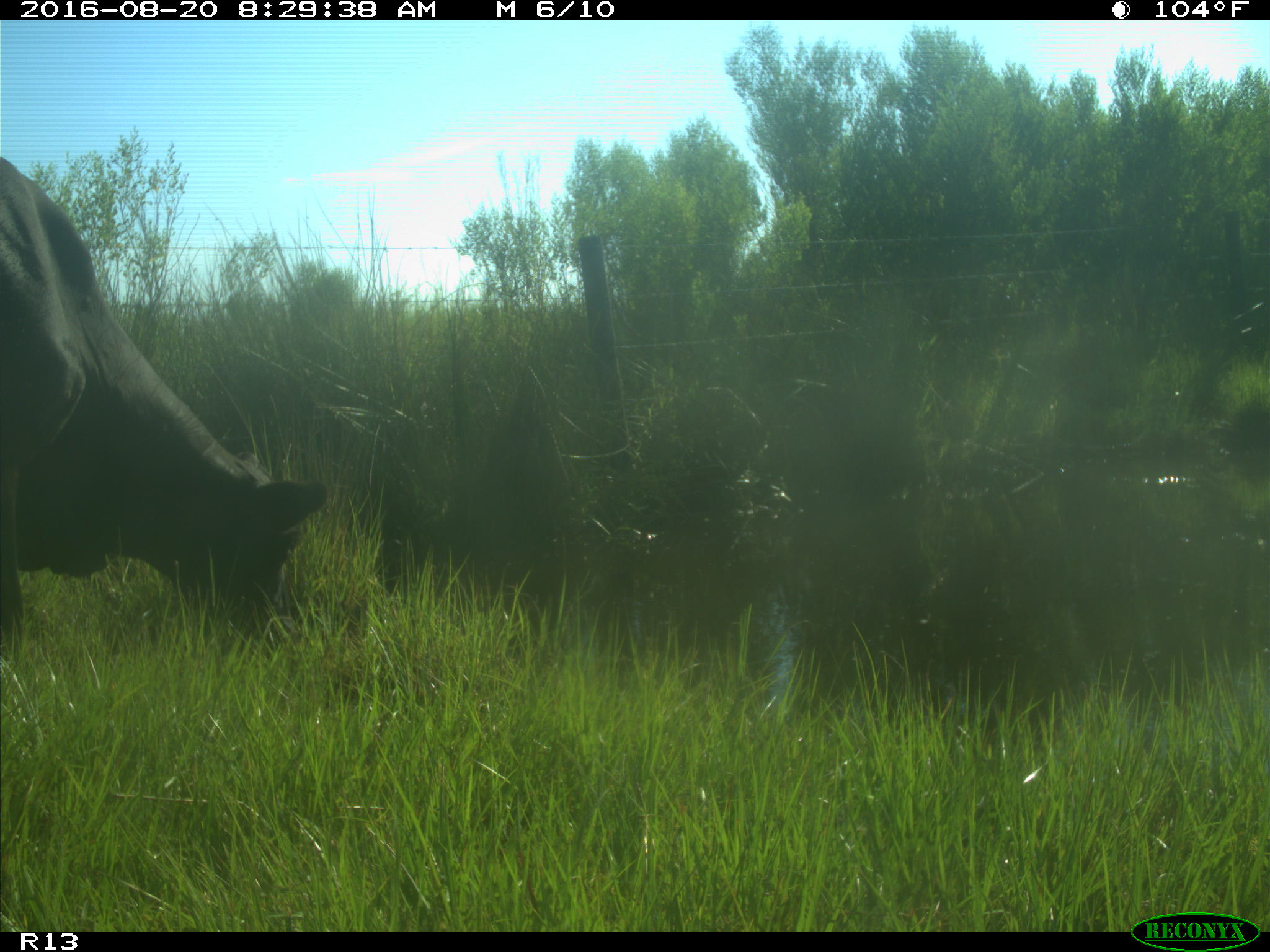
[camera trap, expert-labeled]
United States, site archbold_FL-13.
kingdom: Animalia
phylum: Chordata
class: Mammalia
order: Artiodactyla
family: Bovidae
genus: Bos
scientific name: Bos taurus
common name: domestic cow